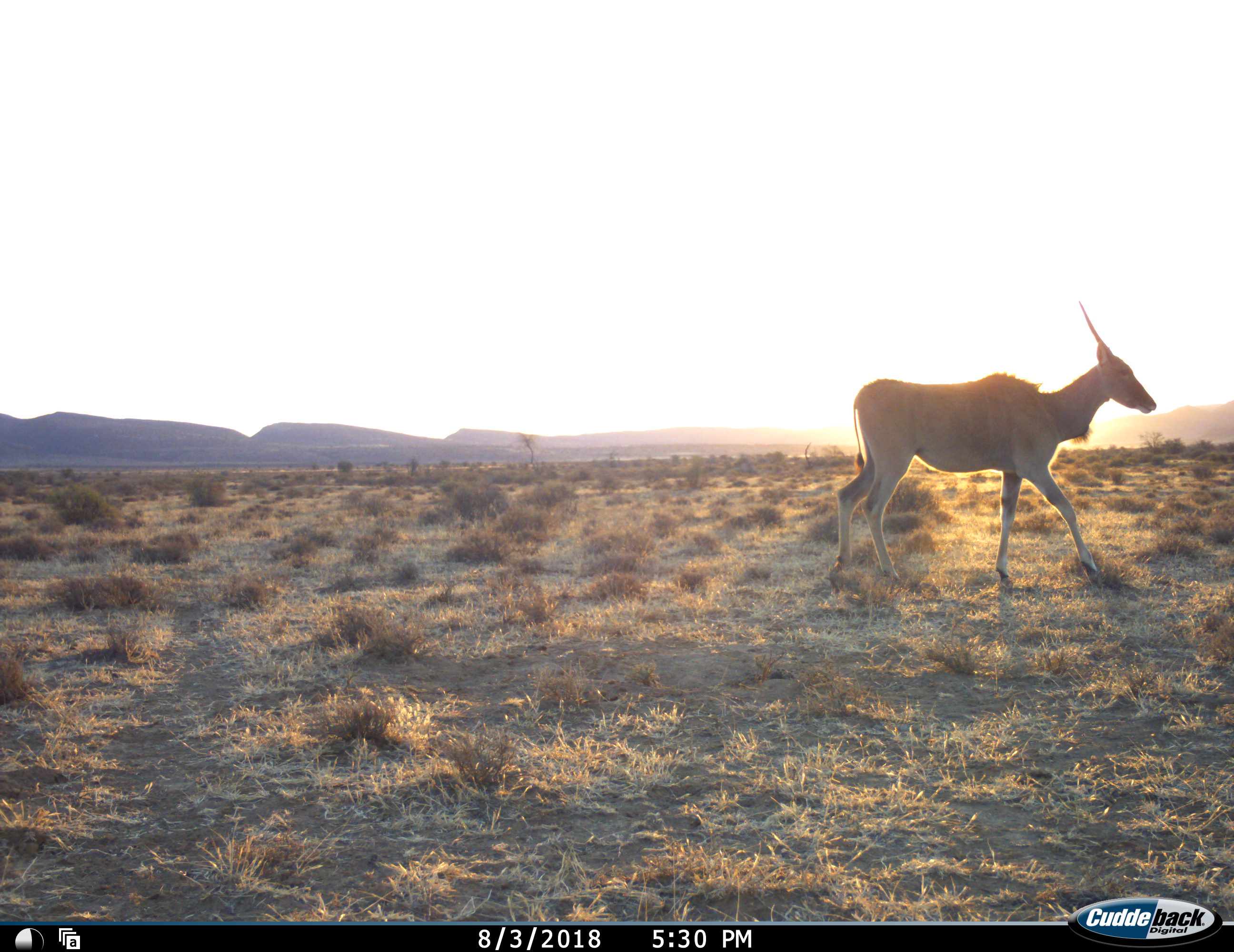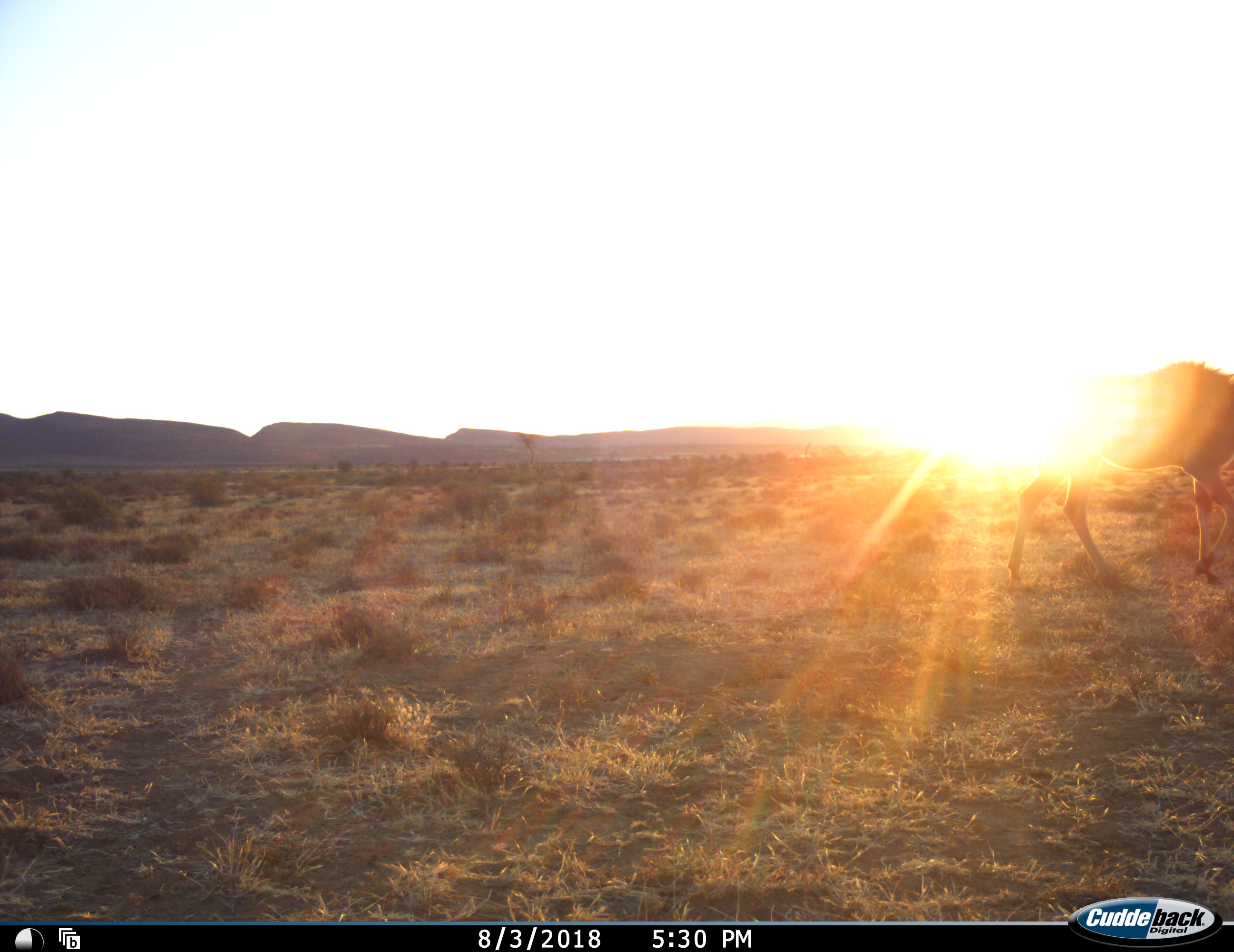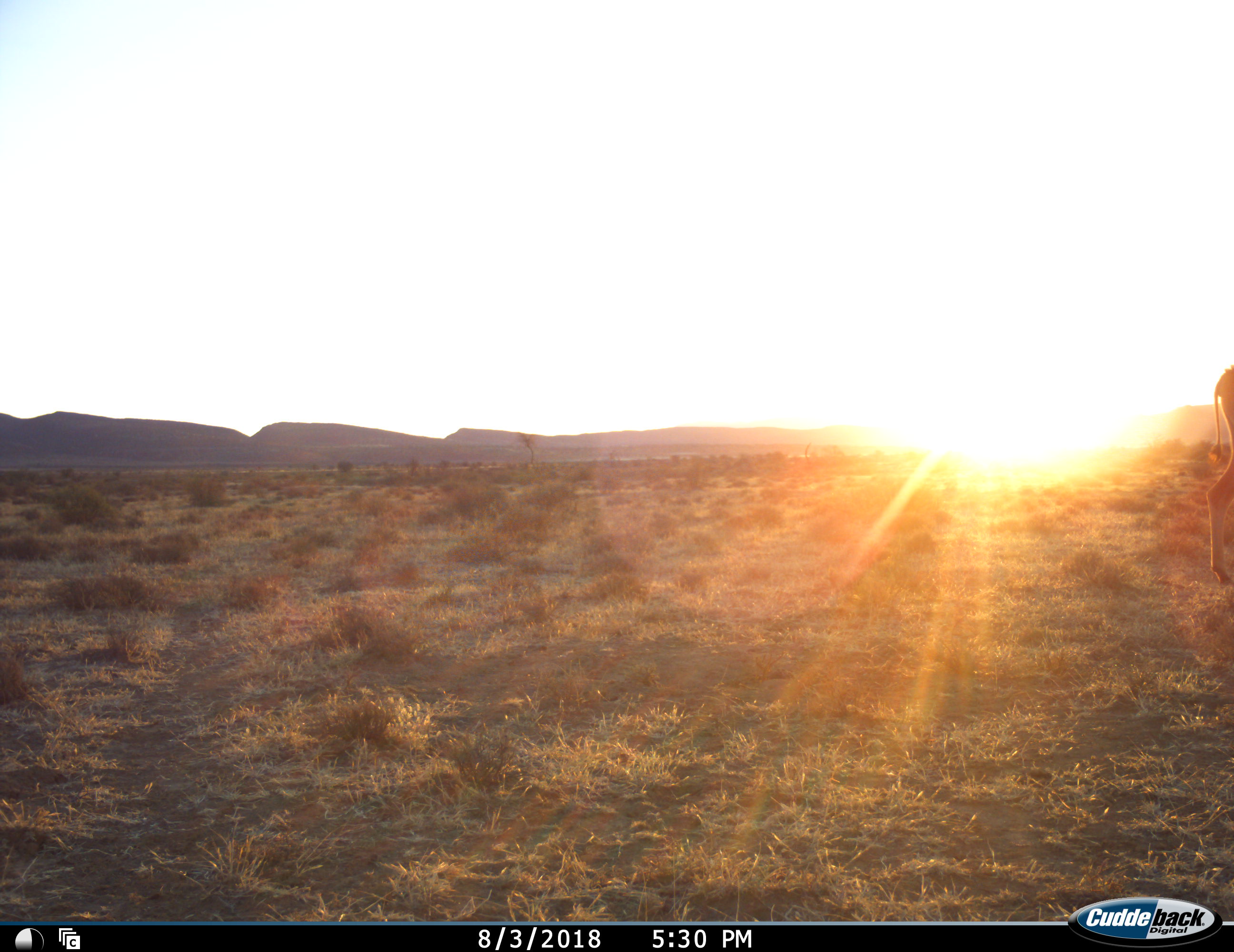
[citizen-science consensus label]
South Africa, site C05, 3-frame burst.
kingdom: Animalia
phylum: Chordata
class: Mammalia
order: Artiodactyla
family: Bovidae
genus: Tragelaphus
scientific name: Tragelaphus oryx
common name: eland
Eland (Tragelaphus oryx), count 1. Behavior (volunteer vote fractions): standing 12%, resting 0%, moving 100%, interacting 0%. Young present (vote fraction): 0%. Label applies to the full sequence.